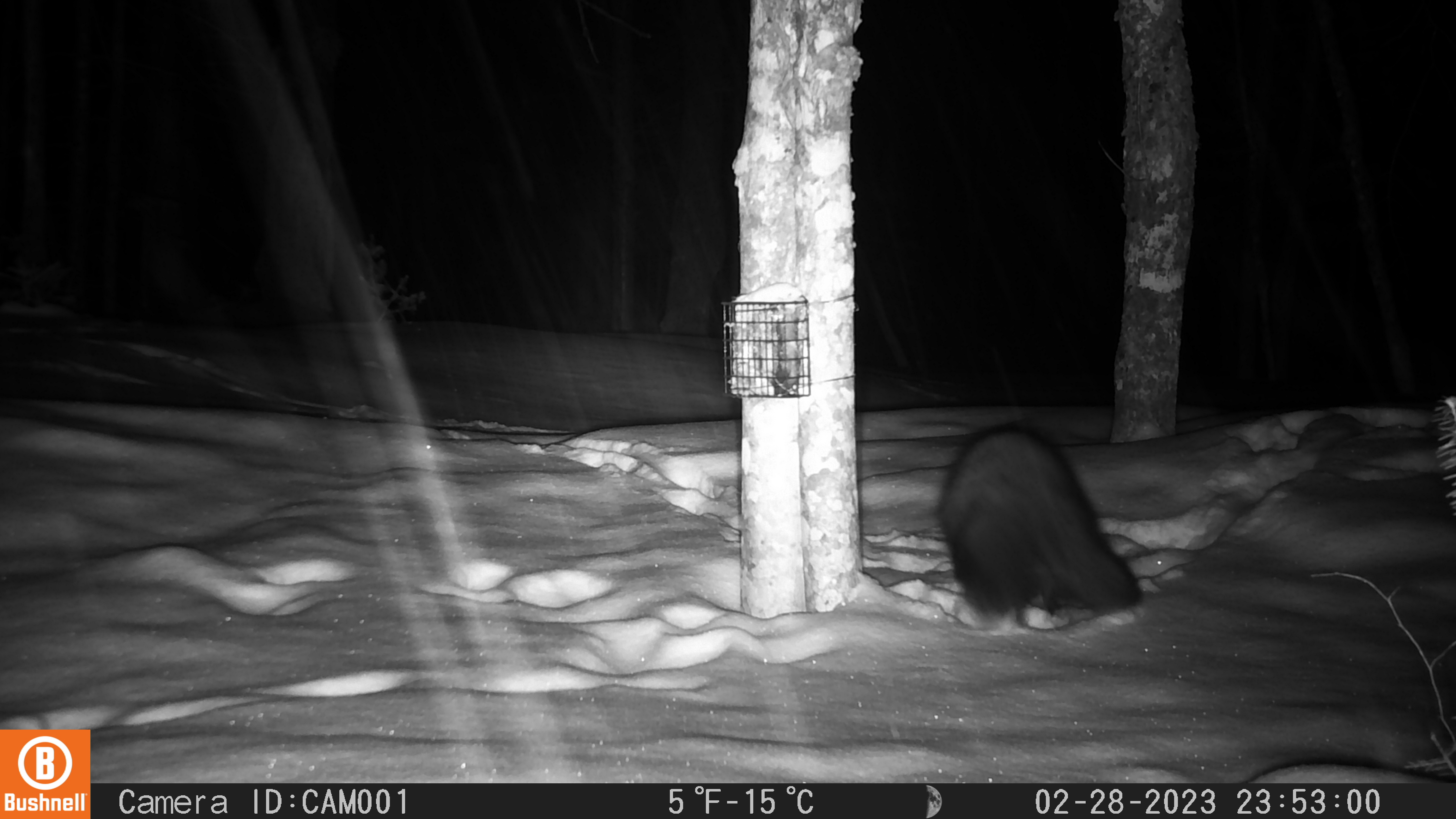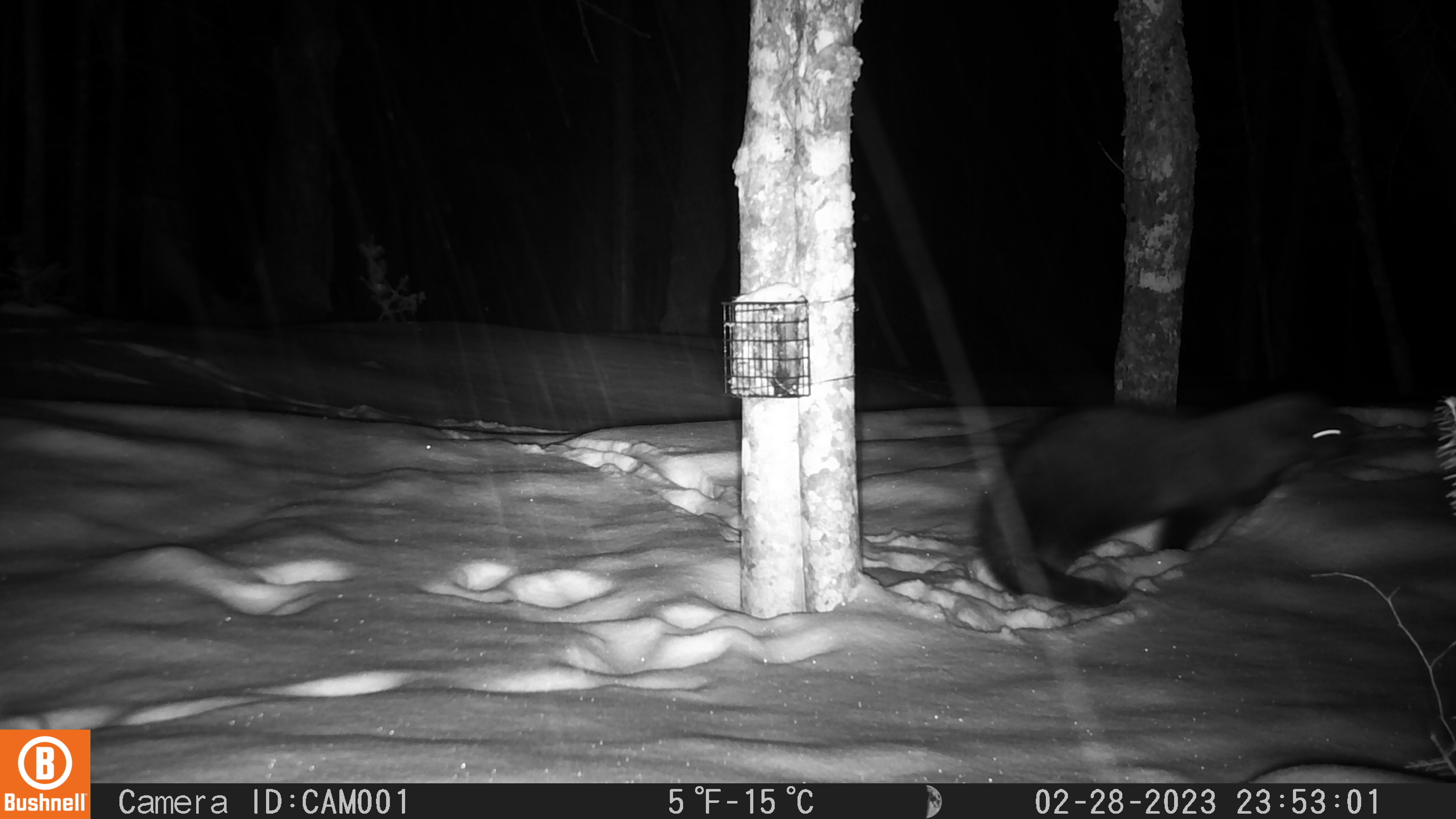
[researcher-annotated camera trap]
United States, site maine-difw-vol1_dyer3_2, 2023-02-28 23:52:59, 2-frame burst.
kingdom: Animalia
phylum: Chordata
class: Mammalia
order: Carnivora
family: Mustelidae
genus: Pekania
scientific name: Pekania pennanti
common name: fisher